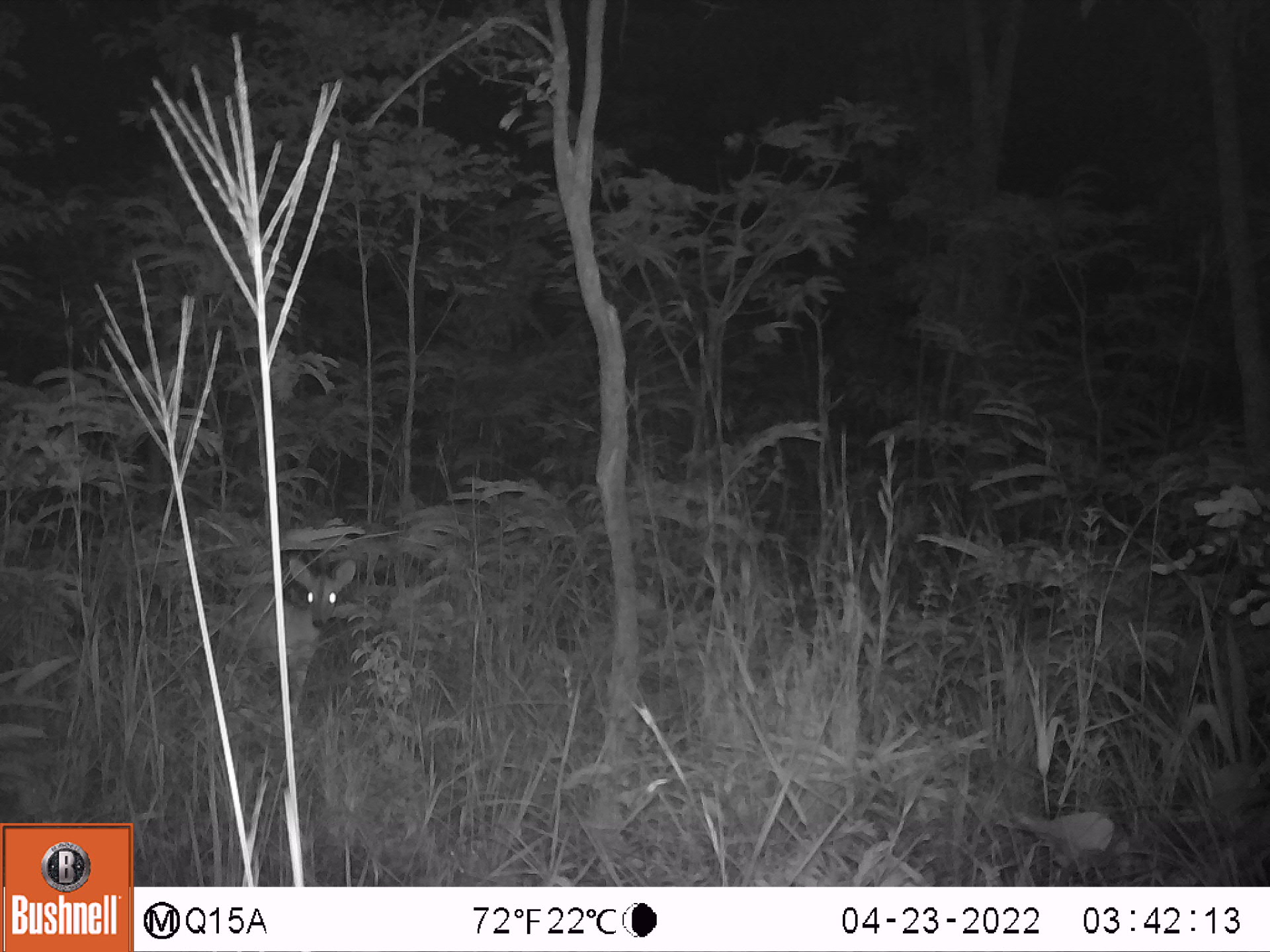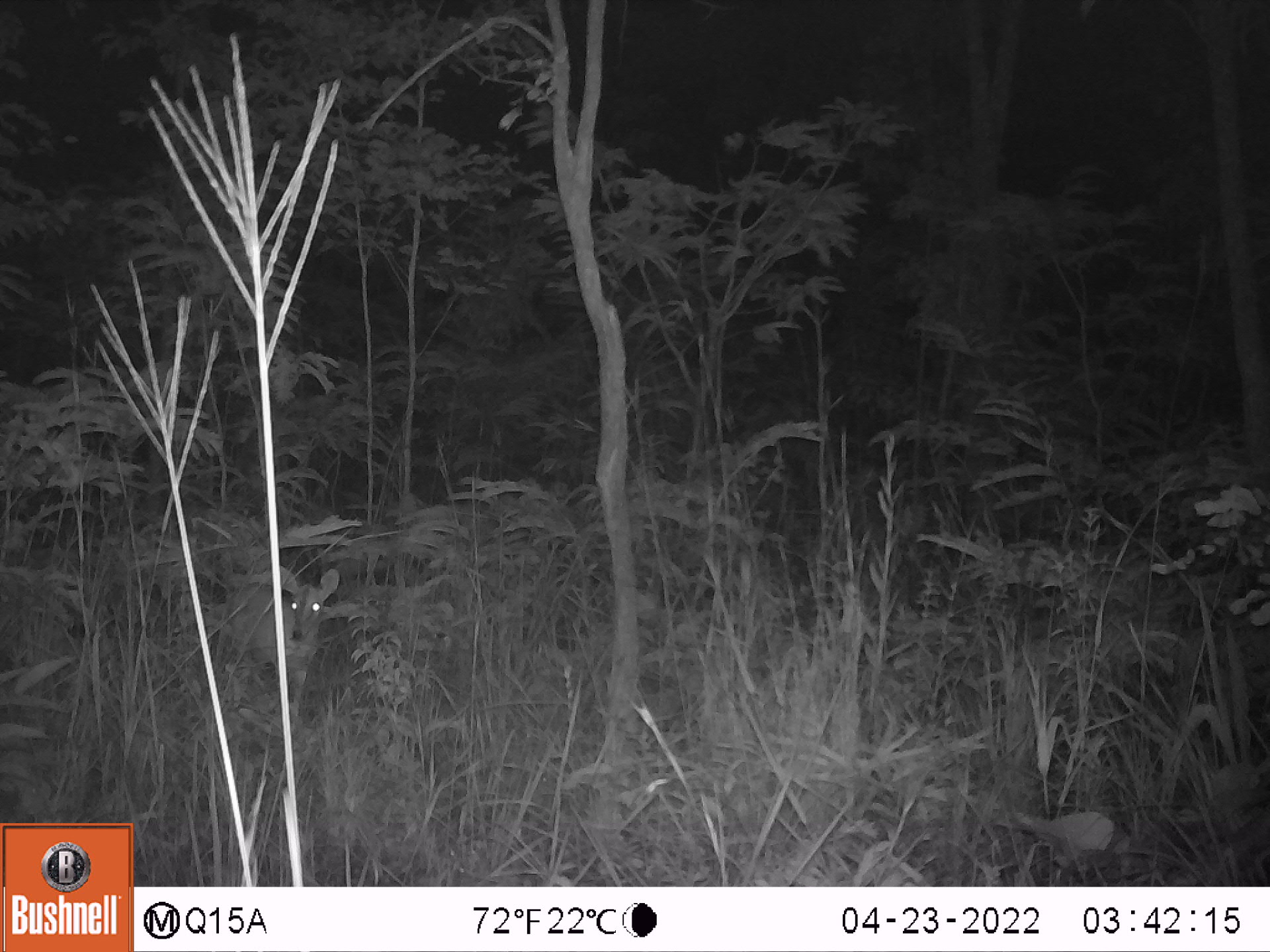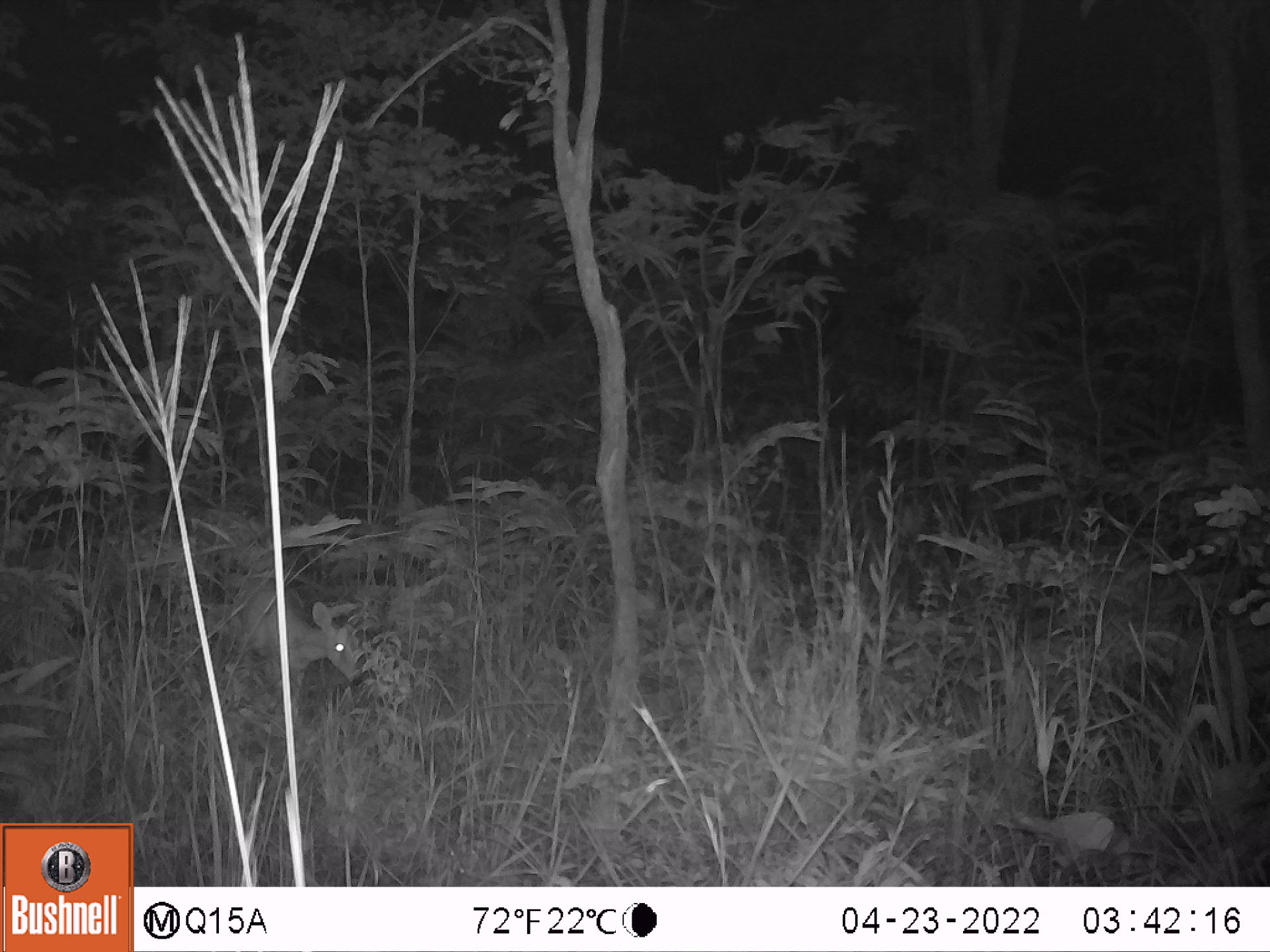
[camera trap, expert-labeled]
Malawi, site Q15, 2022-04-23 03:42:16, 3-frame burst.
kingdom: Animalia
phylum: Chordata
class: Mammalia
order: Artiodactyla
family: Bovidae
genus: Sylvicapra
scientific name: Sylvicapra grimmia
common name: common duiker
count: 1